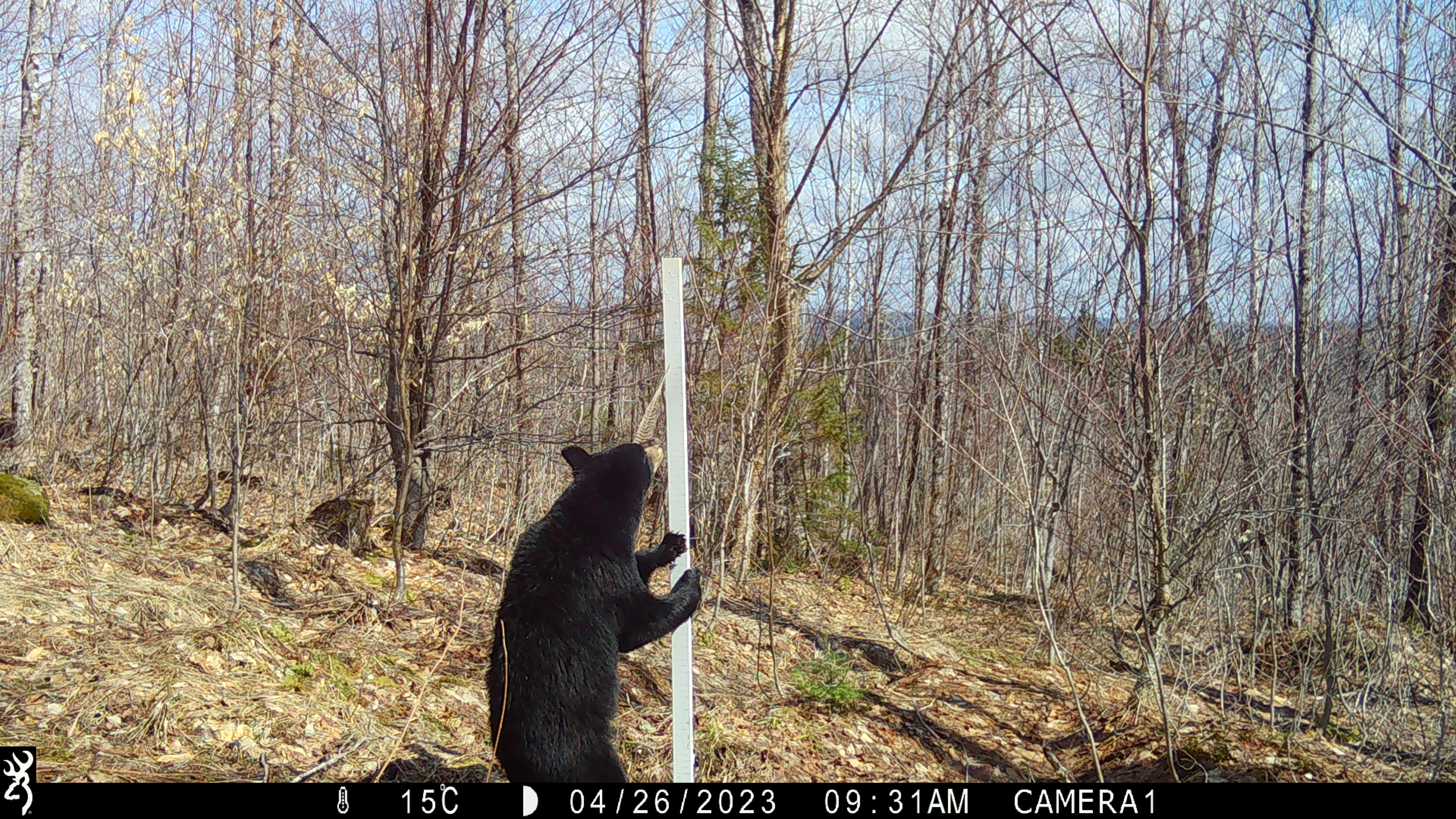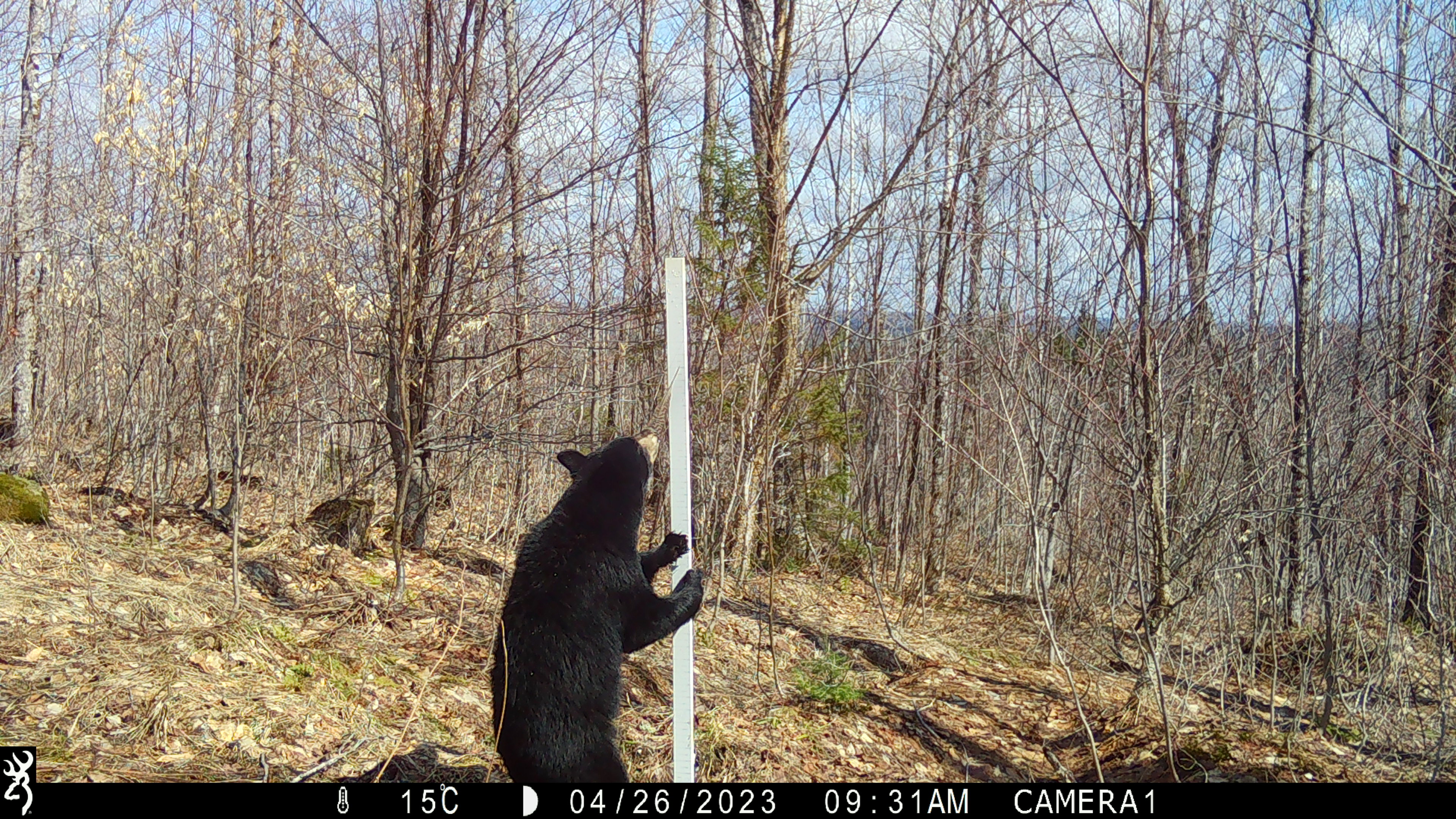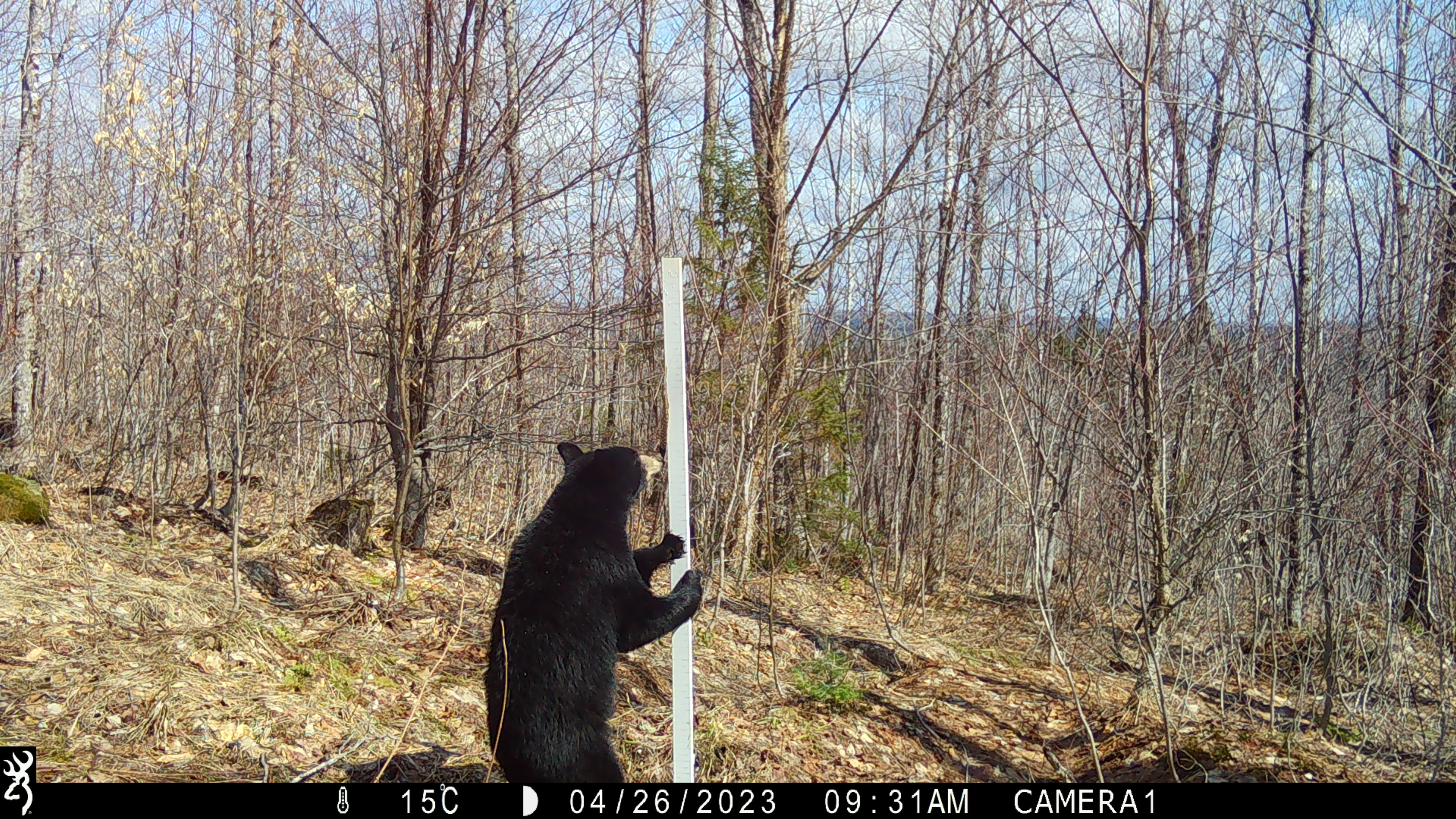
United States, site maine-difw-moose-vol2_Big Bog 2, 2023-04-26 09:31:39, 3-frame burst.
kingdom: Animalia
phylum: Chordata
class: Mammalia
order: Carnivora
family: Ursidae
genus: Ursus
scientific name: Ursus americanus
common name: black bear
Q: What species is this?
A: Black bear (Ursus americanus).